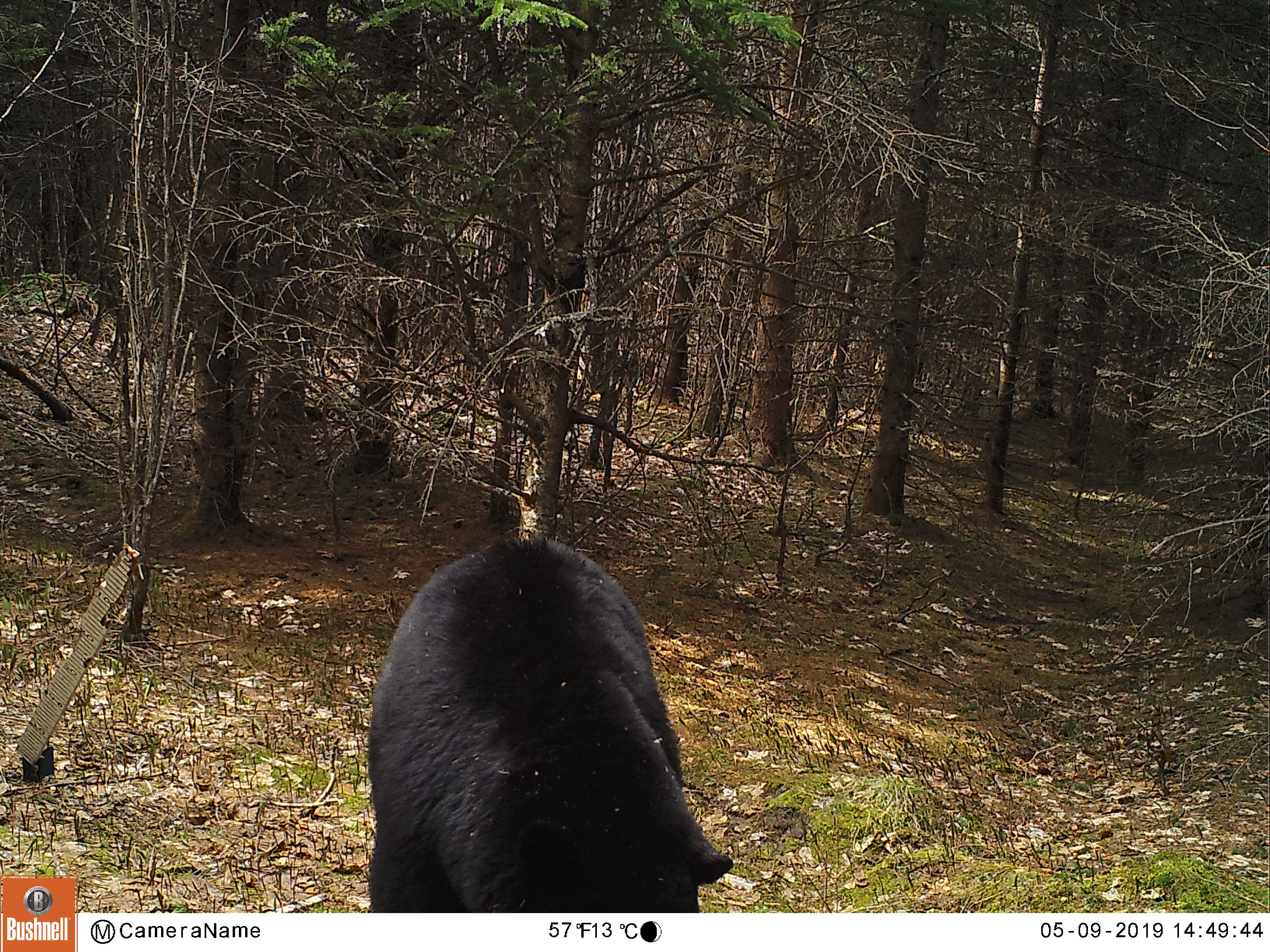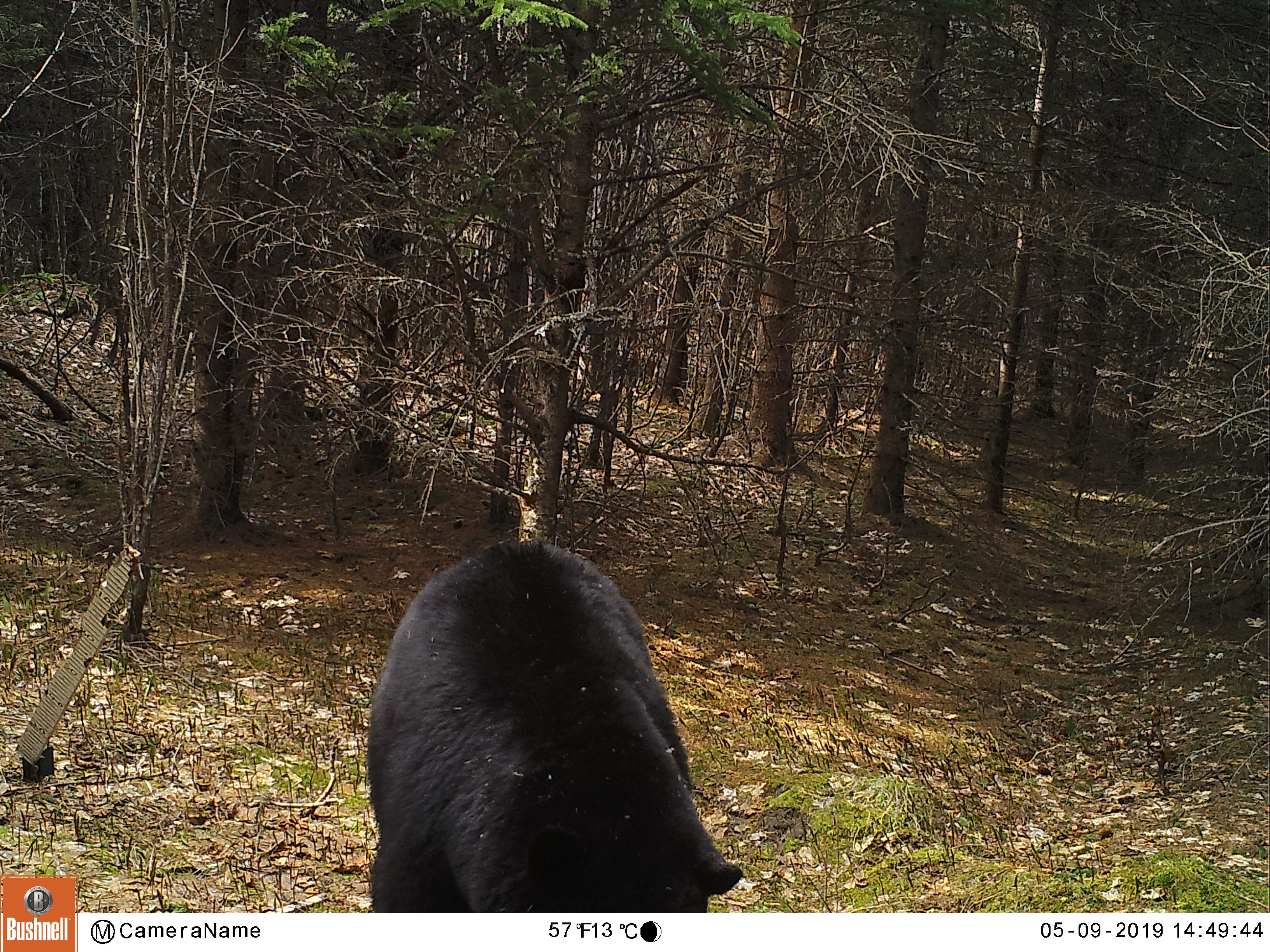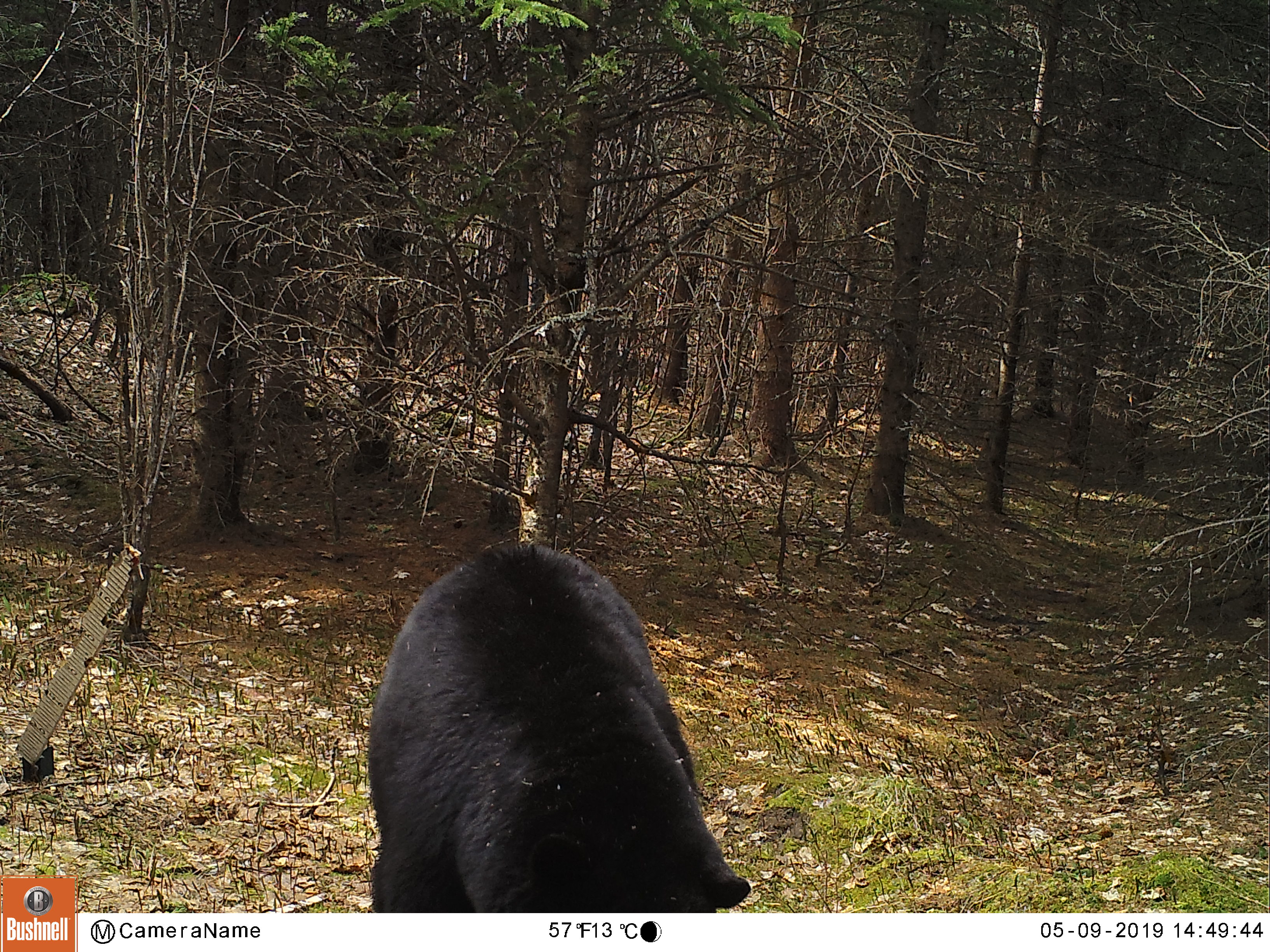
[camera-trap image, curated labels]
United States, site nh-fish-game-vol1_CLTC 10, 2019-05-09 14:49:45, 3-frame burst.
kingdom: Animalia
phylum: Chordata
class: Mammalia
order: Carnivora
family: Ursidae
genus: Ursus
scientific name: Ursus americanus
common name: black bear